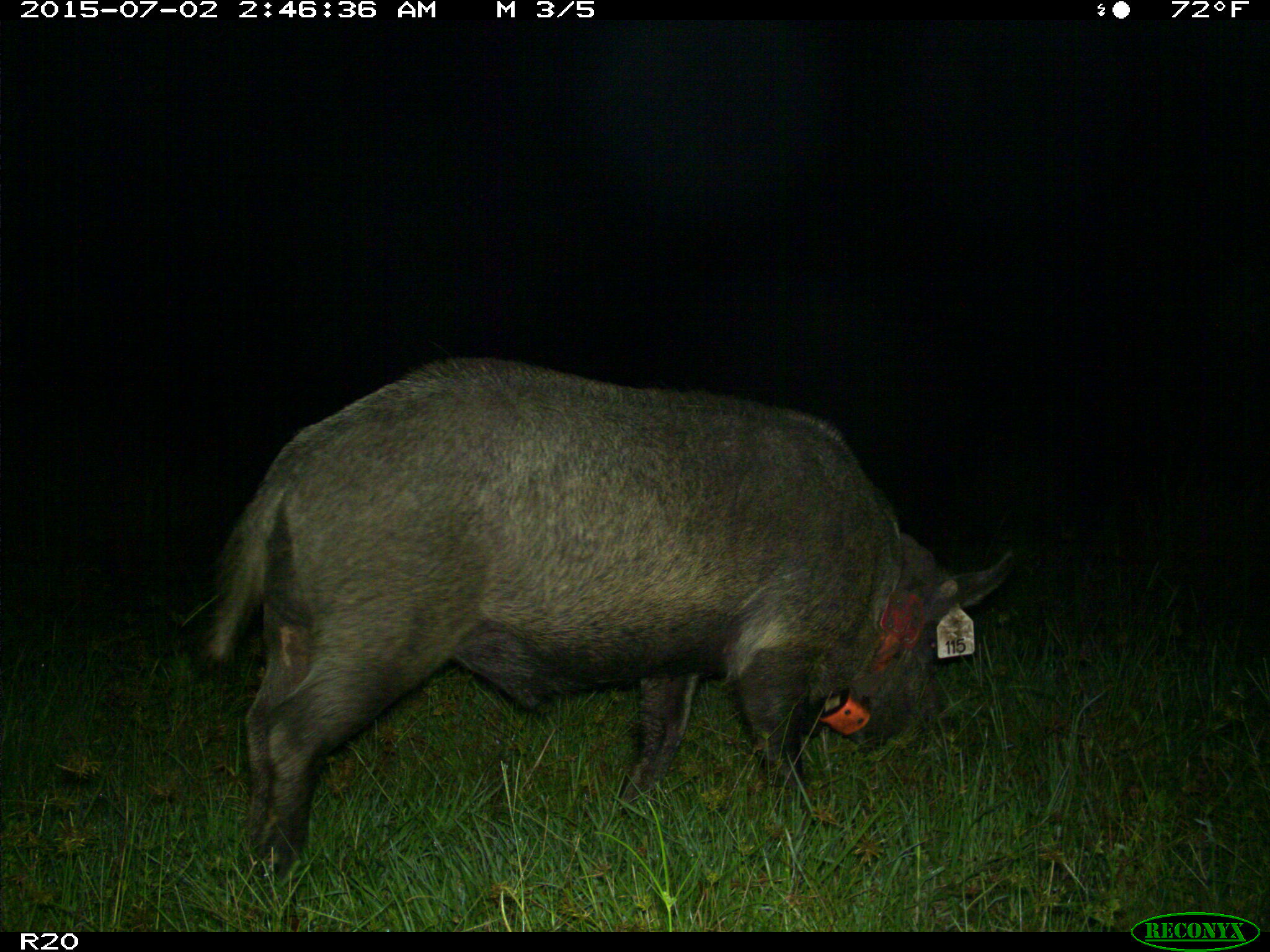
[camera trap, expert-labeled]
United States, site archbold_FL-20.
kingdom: Animalia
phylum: Chordata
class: Mammalia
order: Artiodactyla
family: Suidae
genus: Sus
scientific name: Sus scrofa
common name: wild boar